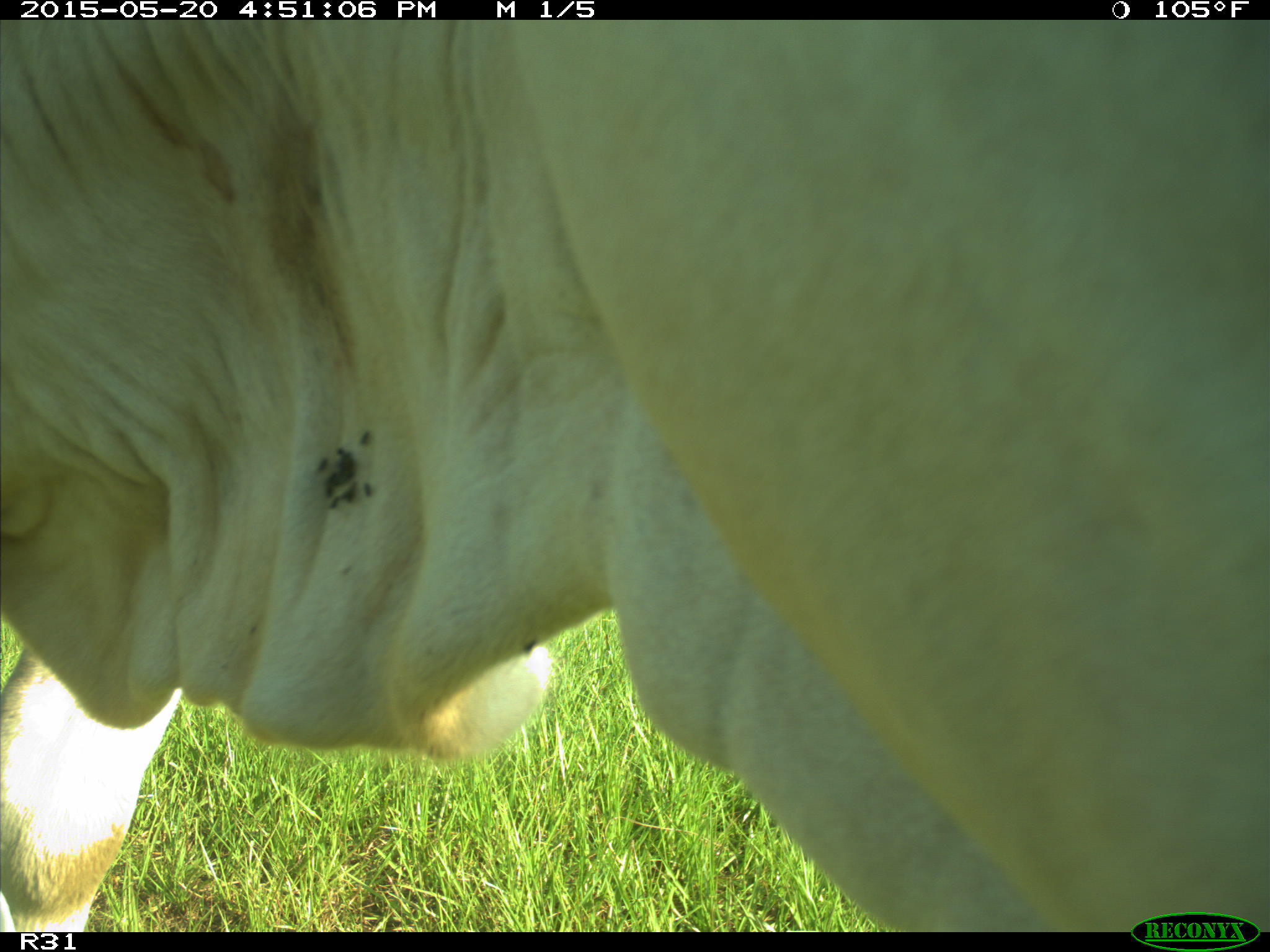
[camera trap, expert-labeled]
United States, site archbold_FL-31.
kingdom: Animalia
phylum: Chordata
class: Mammalia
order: Artiodactyla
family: Bovidae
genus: Bos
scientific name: Bos taurus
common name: domestic cow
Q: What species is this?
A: Bos taurus (domestic cow).